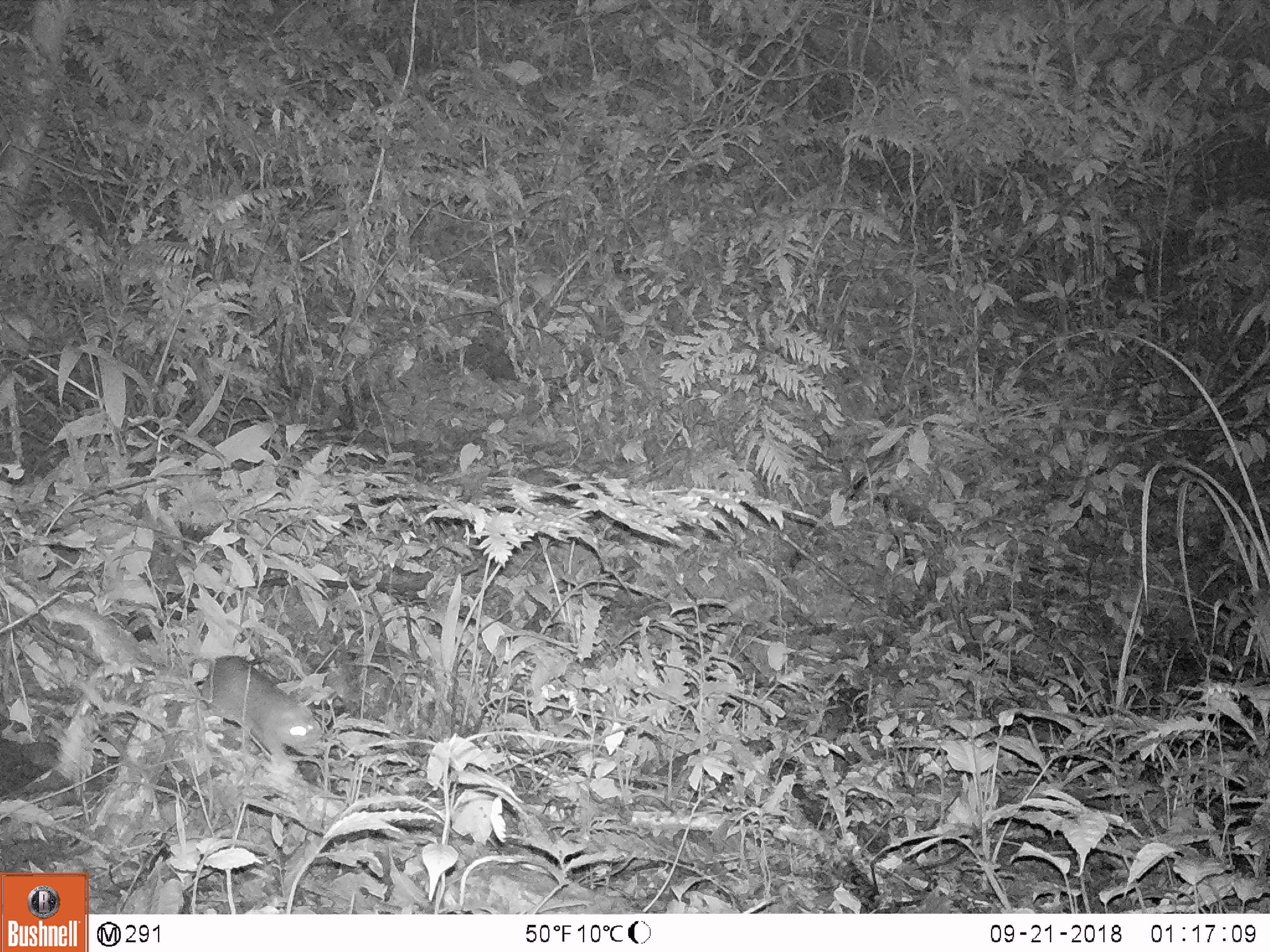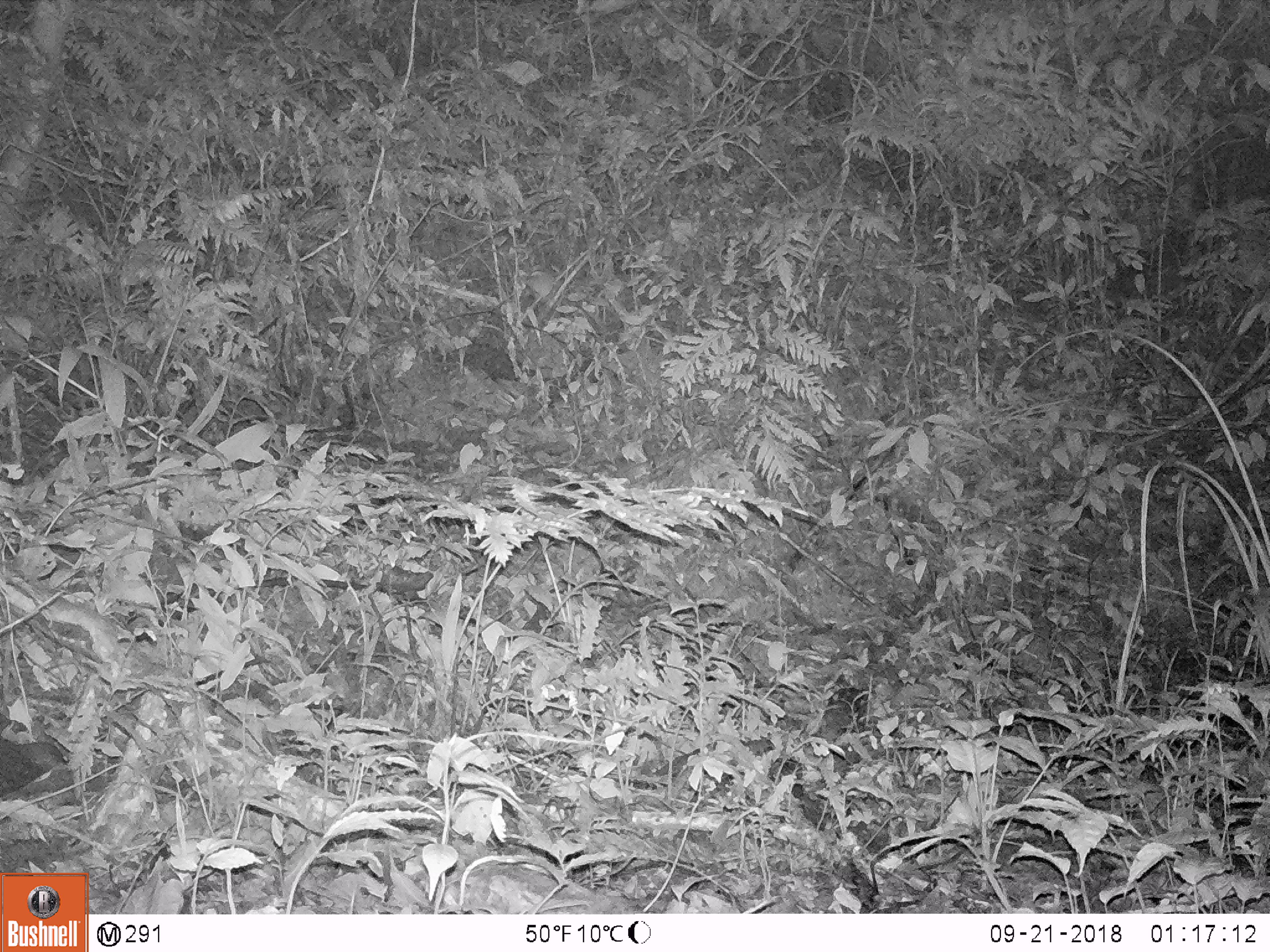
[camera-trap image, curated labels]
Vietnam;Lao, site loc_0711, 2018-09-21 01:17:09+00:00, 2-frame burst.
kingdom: Animalia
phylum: Chordata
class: Mammalia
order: Rodentia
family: Muridae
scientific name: Muridae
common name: old-world mice and rats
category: unidentified murid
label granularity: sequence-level